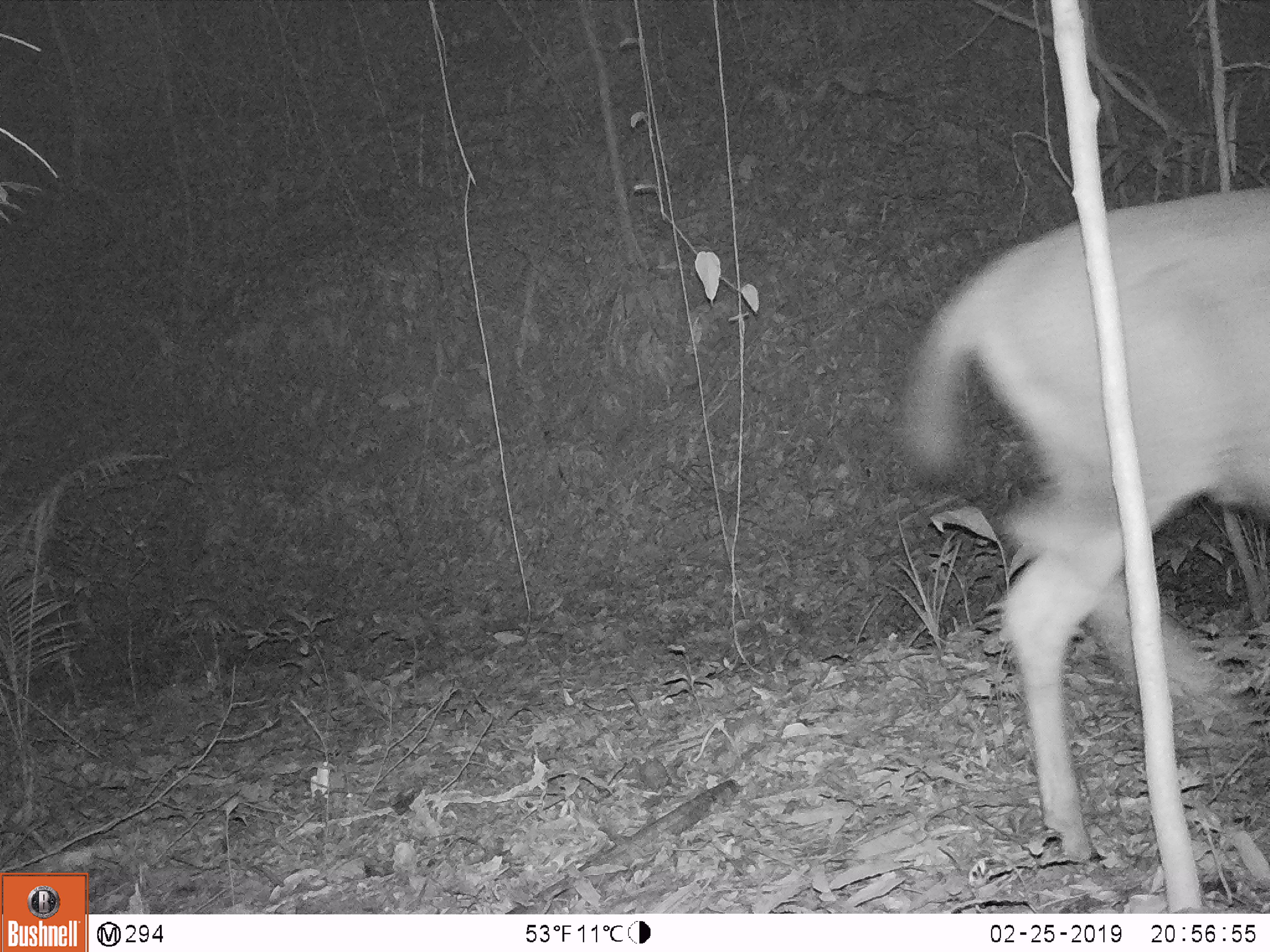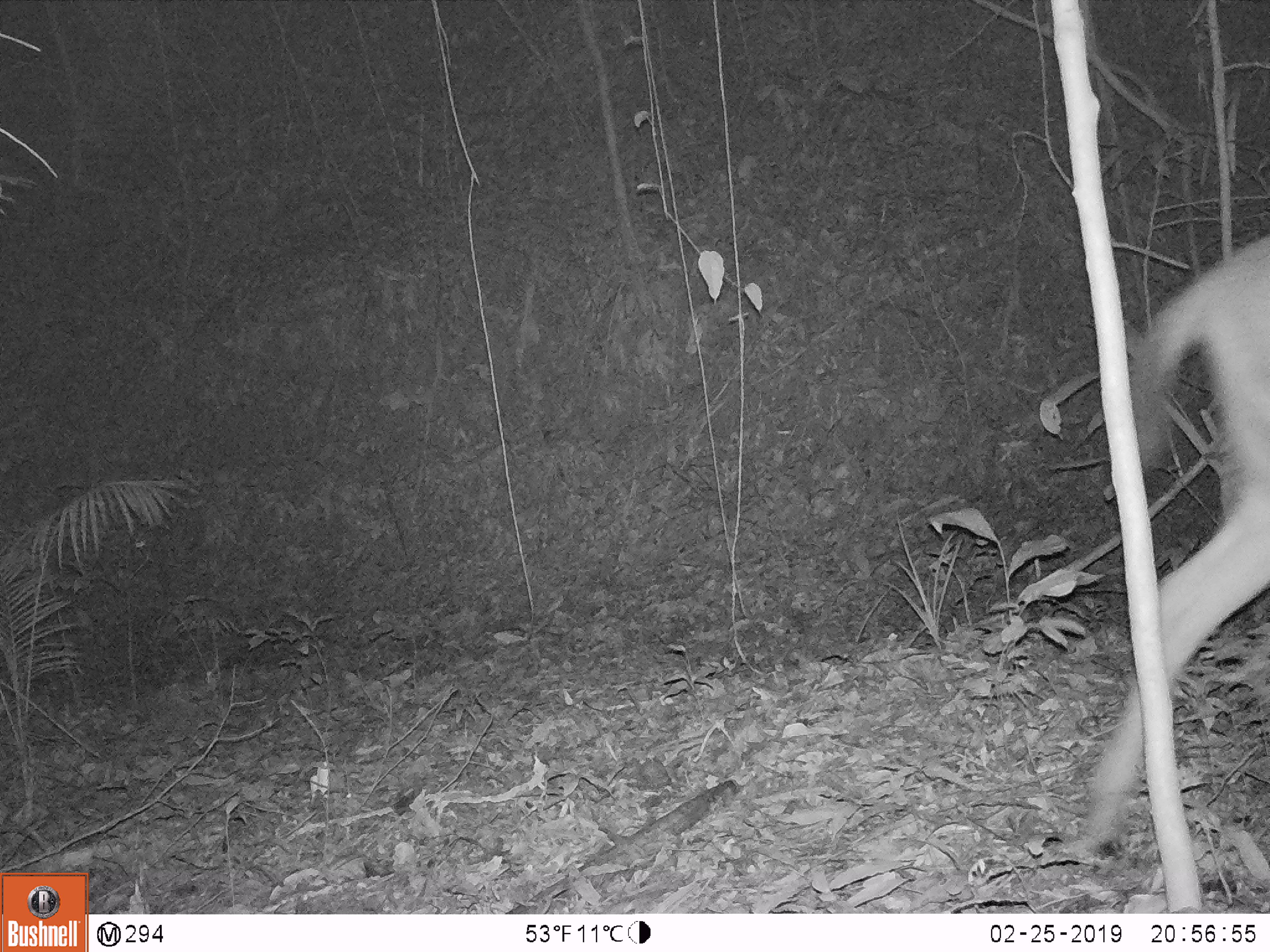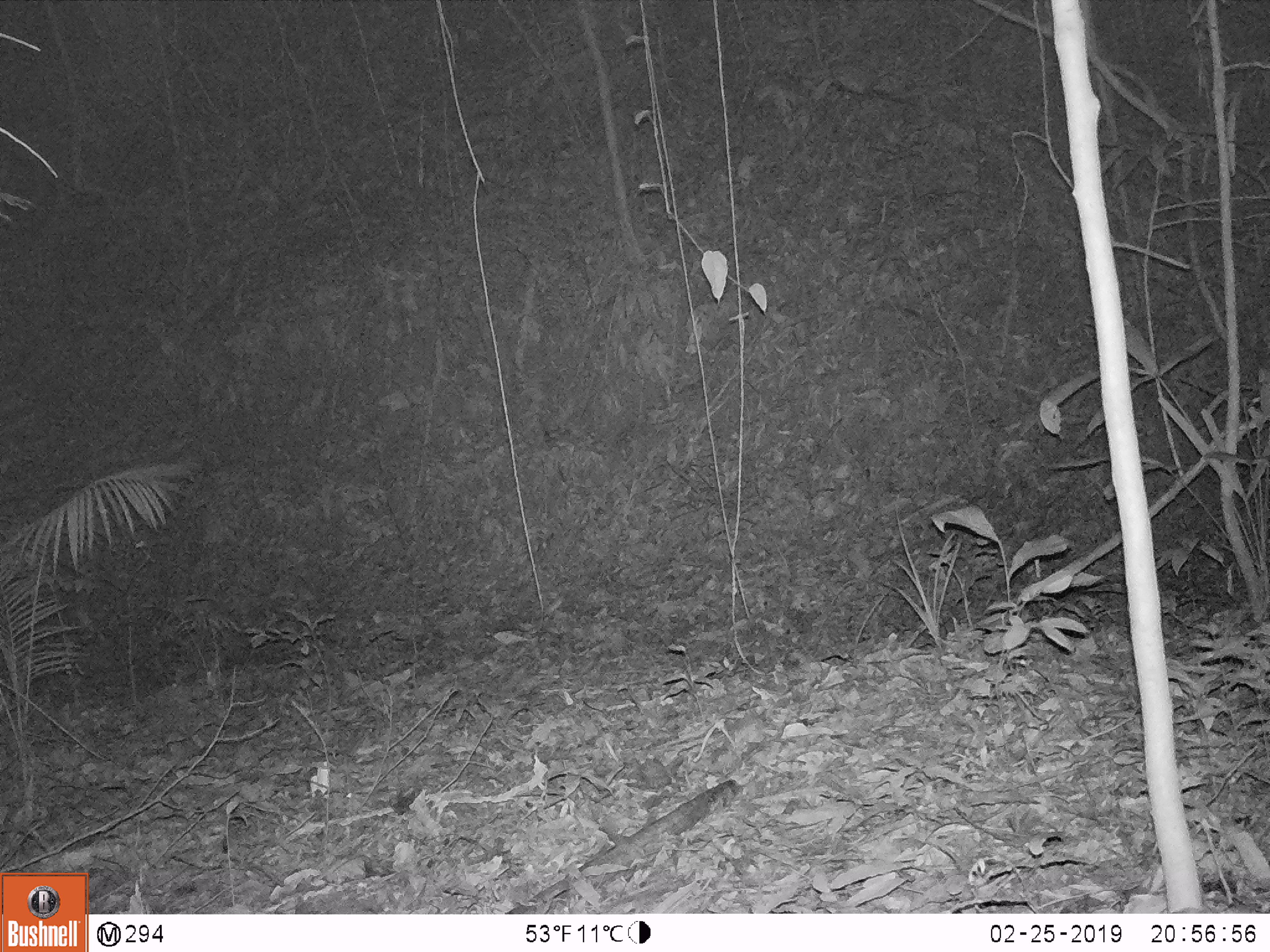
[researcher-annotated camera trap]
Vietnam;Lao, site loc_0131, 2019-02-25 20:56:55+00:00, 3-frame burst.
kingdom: Animalia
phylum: Chordata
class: Mammalia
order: Artiodactyla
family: Cervidae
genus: Rusa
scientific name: Rusa unicolor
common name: sambar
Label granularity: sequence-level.